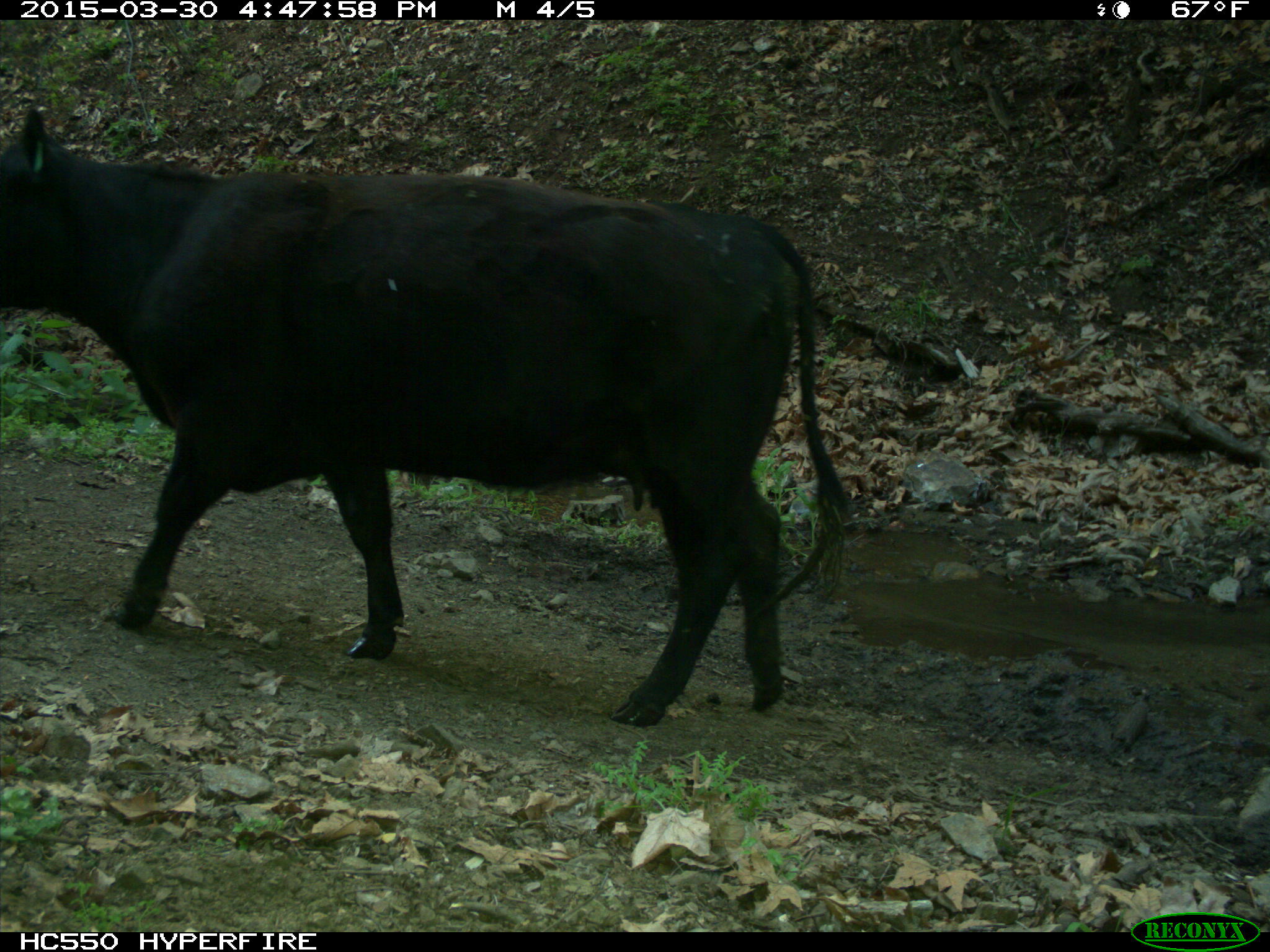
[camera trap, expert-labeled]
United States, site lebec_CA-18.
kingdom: Animalia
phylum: Chordata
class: Mammalia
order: Artiodactyla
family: Bovidae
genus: Bos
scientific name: Bos taurus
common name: domestic cow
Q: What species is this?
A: Bos taurus (domestic cow).